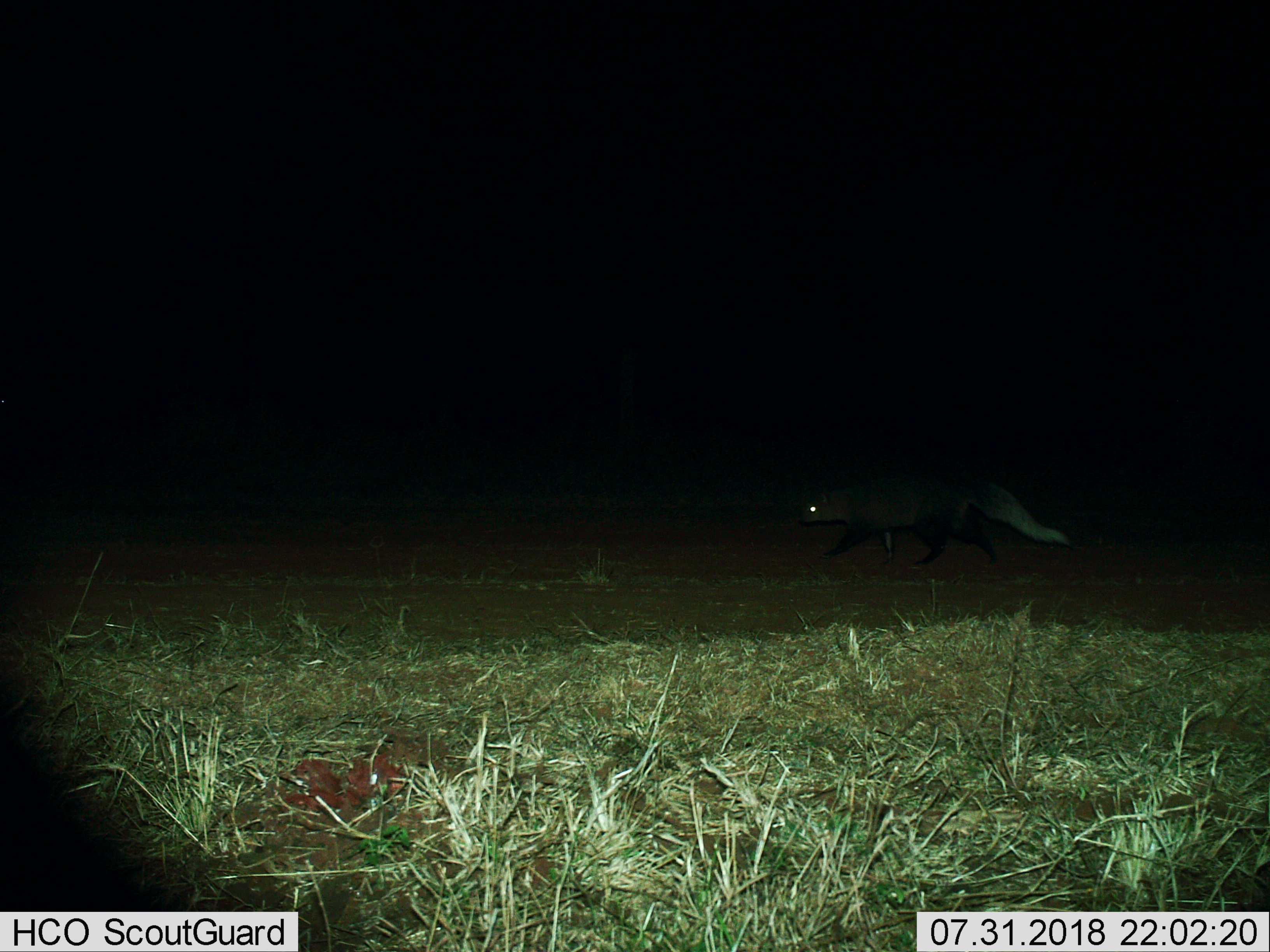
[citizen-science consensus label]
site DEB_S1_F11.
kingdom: Animalia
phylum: Chordata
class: Mammalia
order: Carnivora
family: Herpestidae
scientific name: Herpestidae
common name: mongoose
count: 1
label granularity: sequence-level